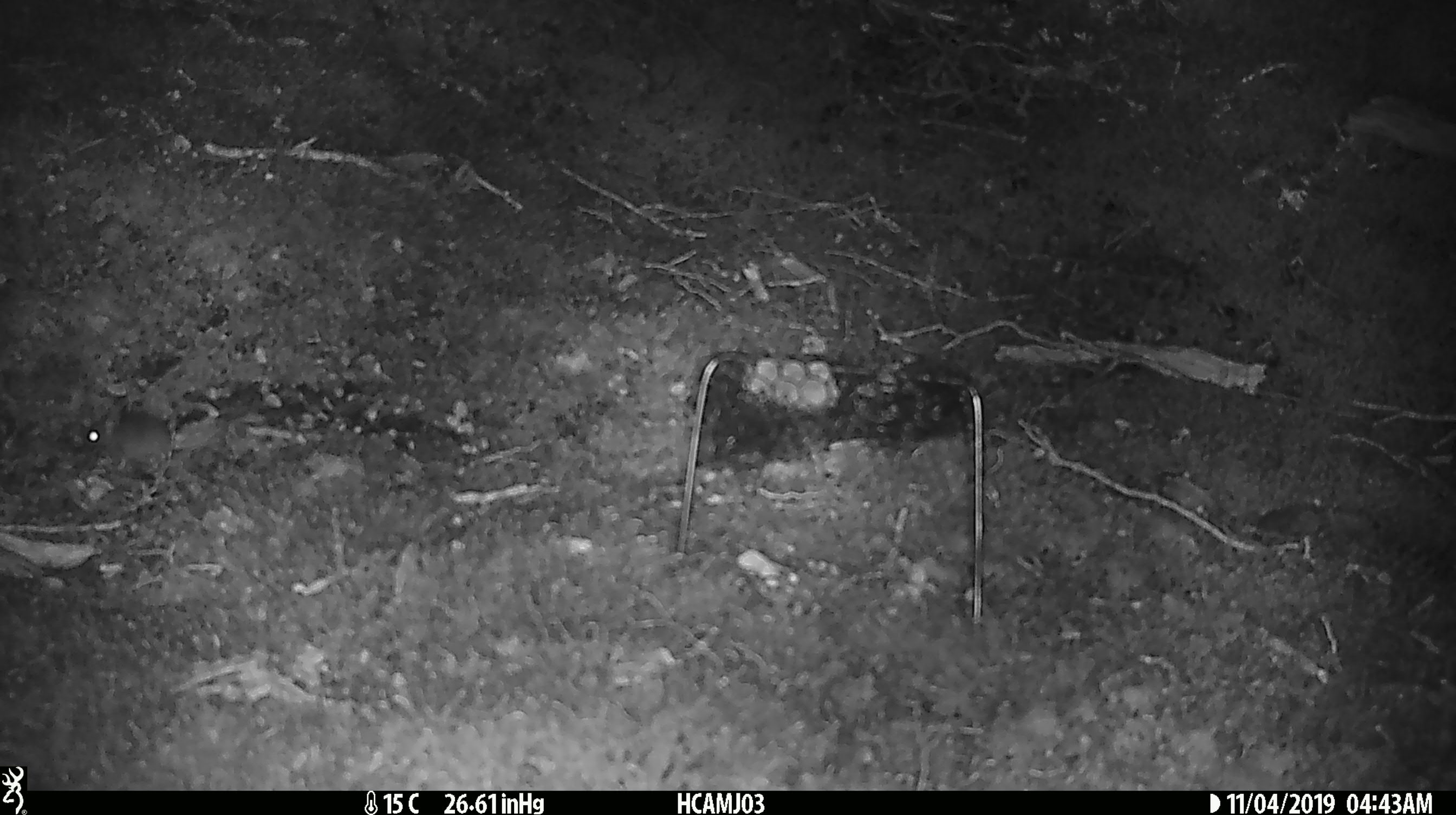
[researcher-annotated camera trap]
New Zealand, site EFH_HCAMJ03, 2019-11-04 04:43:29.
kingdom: Animalia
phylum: Chordata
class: Mammalia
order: Rodentia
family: Muridae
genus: Mus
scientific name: Mus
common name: mouse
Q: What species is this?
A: Mouse (Mus).